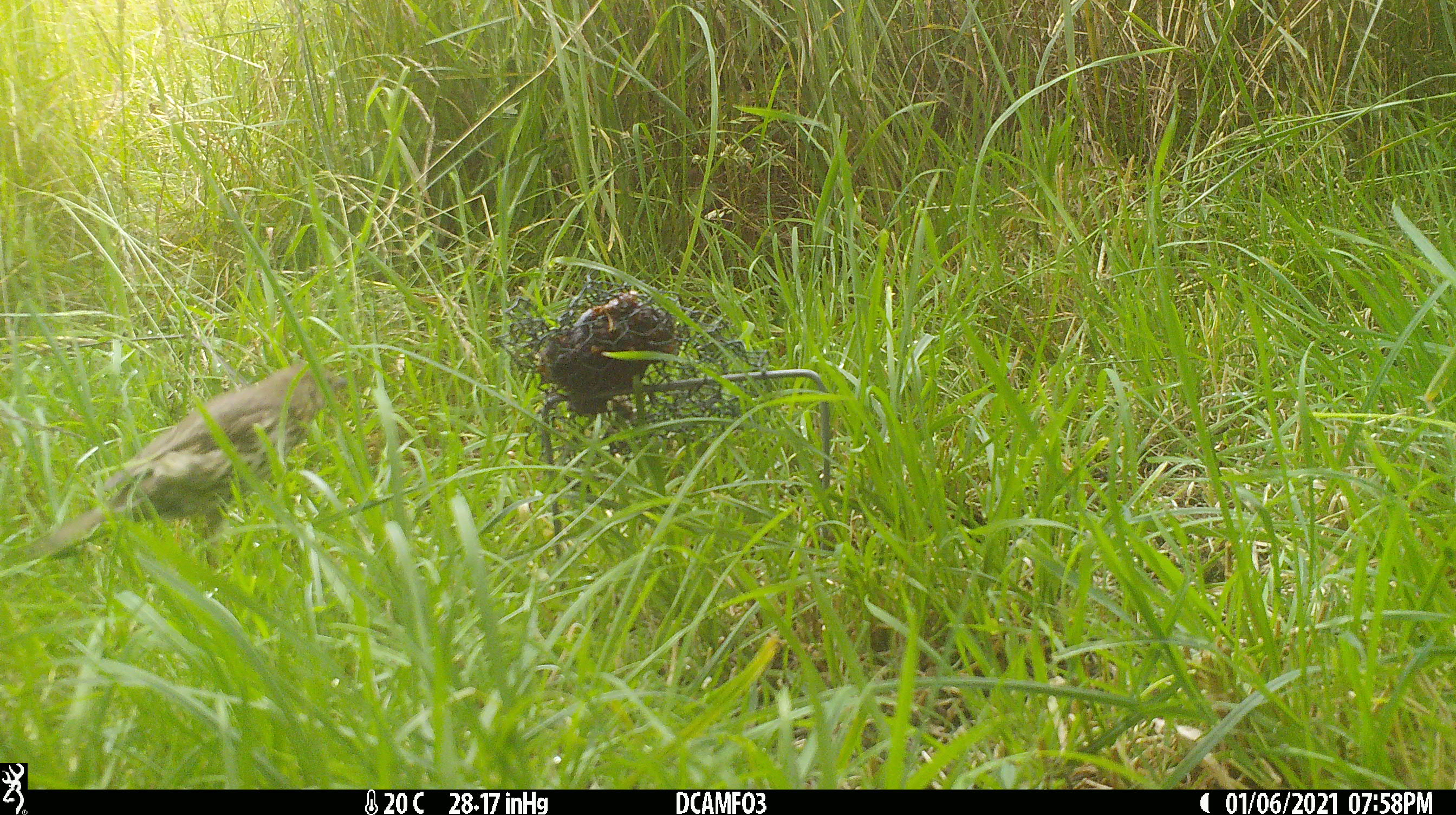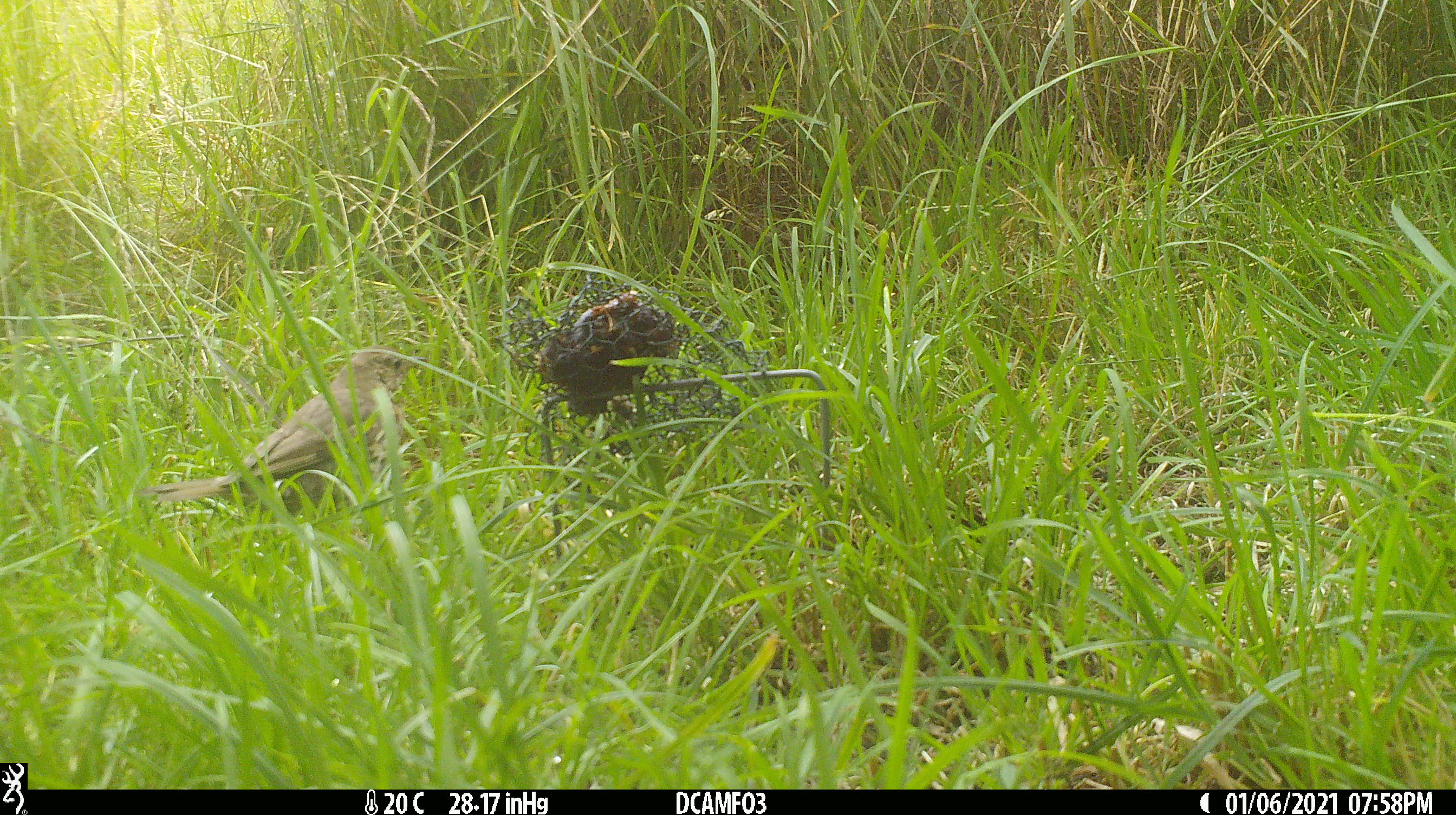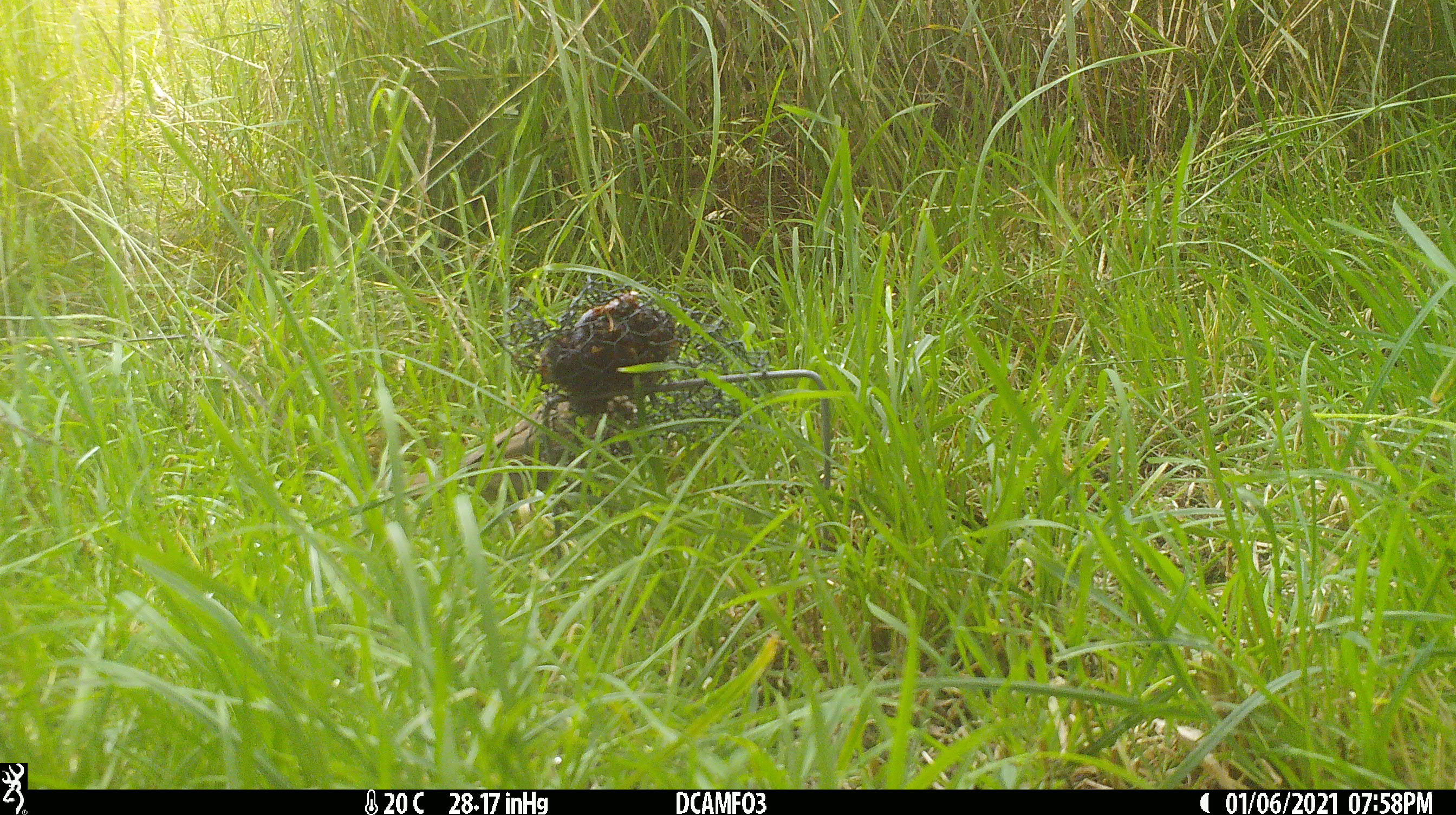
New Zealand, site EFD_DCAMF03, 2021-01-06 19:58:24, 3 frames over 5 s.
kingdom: Animalia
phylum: Chordata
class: Aves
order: Passeriformes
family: Turdidae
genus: Turdus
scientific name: Turdus philomelos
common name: song thrush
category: thrush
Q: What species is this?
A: Thrush (song thrush) (Turdus philomelos).